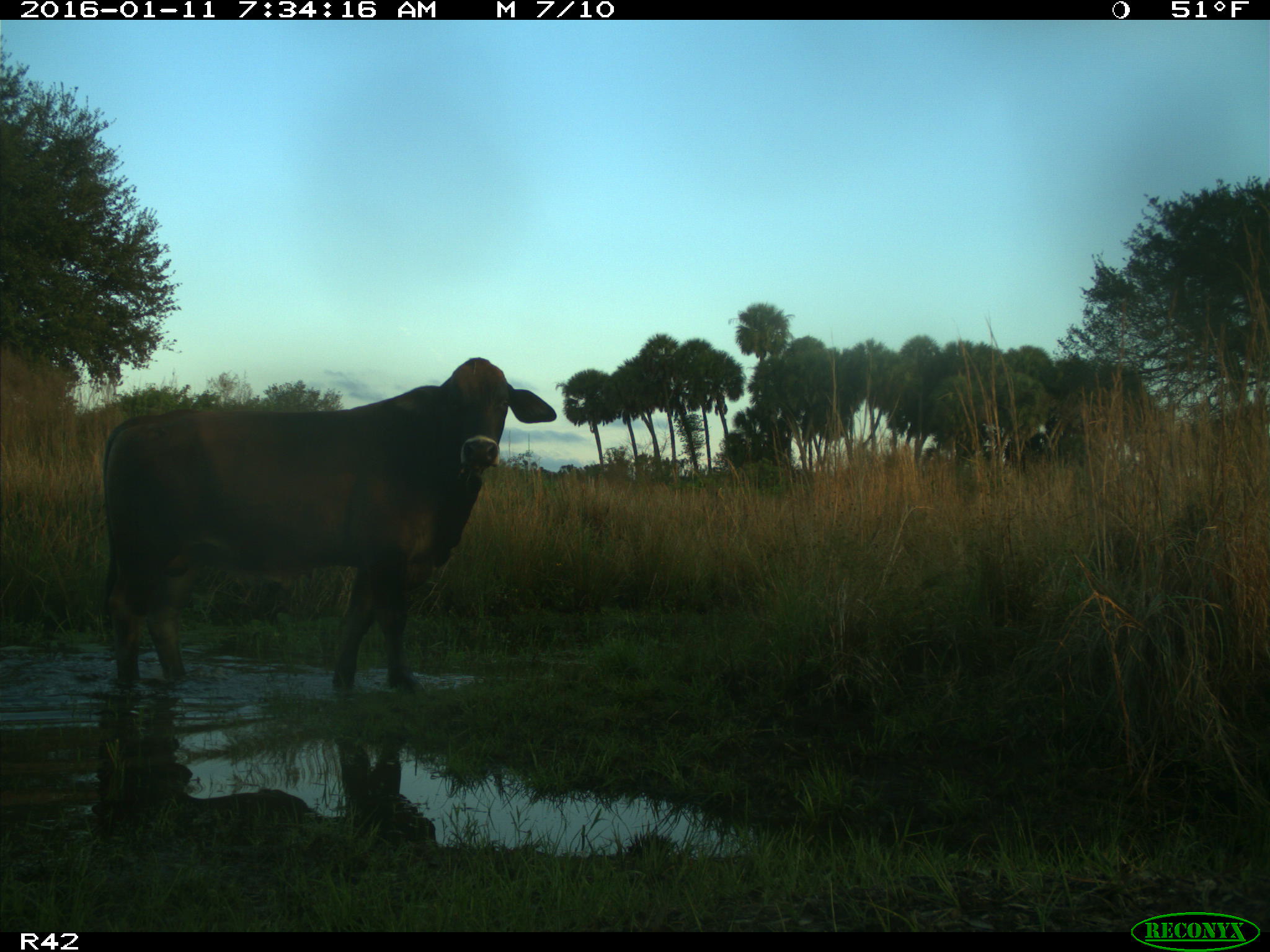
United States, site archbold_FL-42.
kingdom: Animalia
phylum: Chordata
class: Mammalia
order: Artiodactyla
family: Bovidae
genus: Bos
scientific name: Bos taurus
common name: domestic cow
Bos taurus (domestic cow).